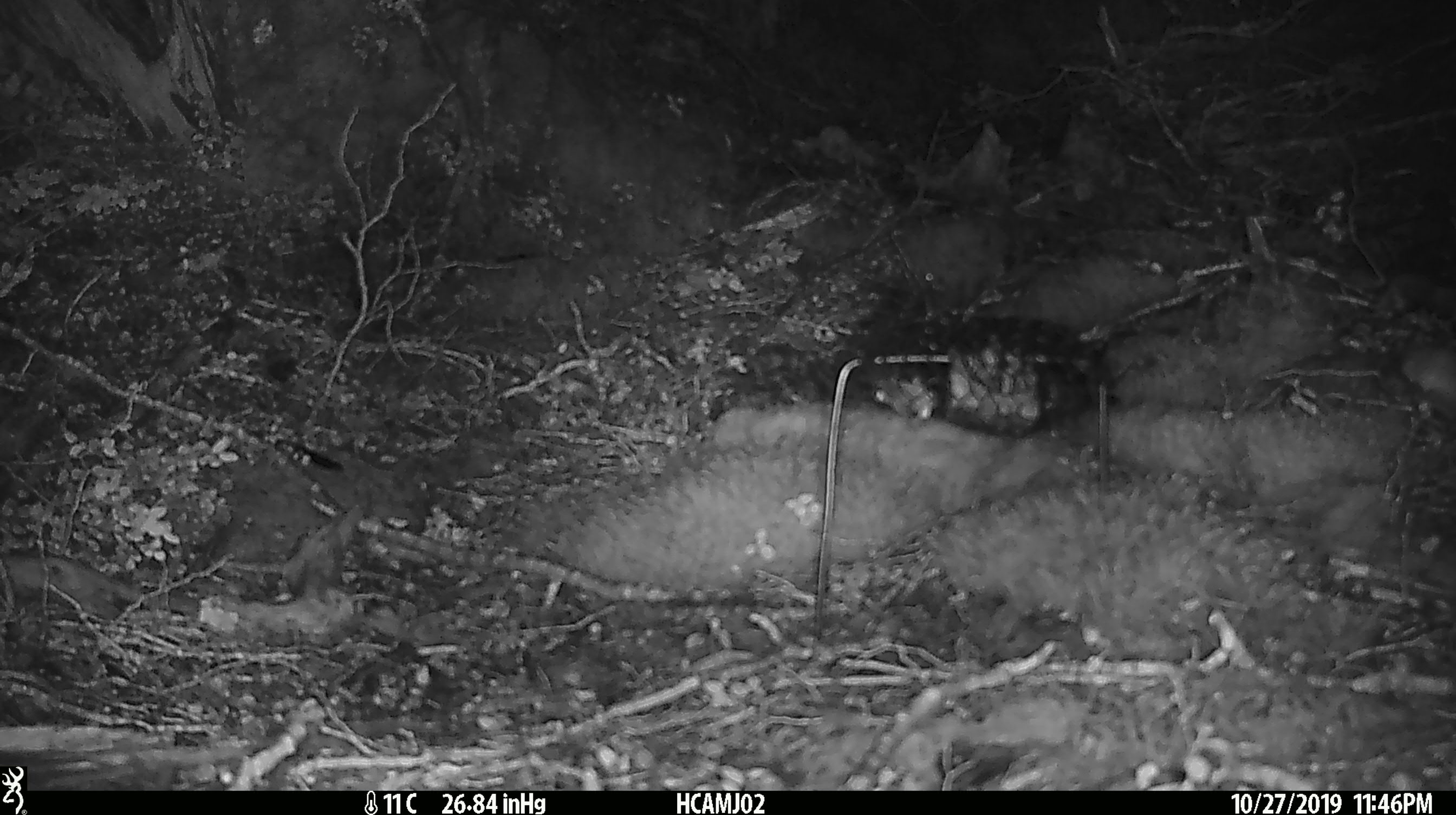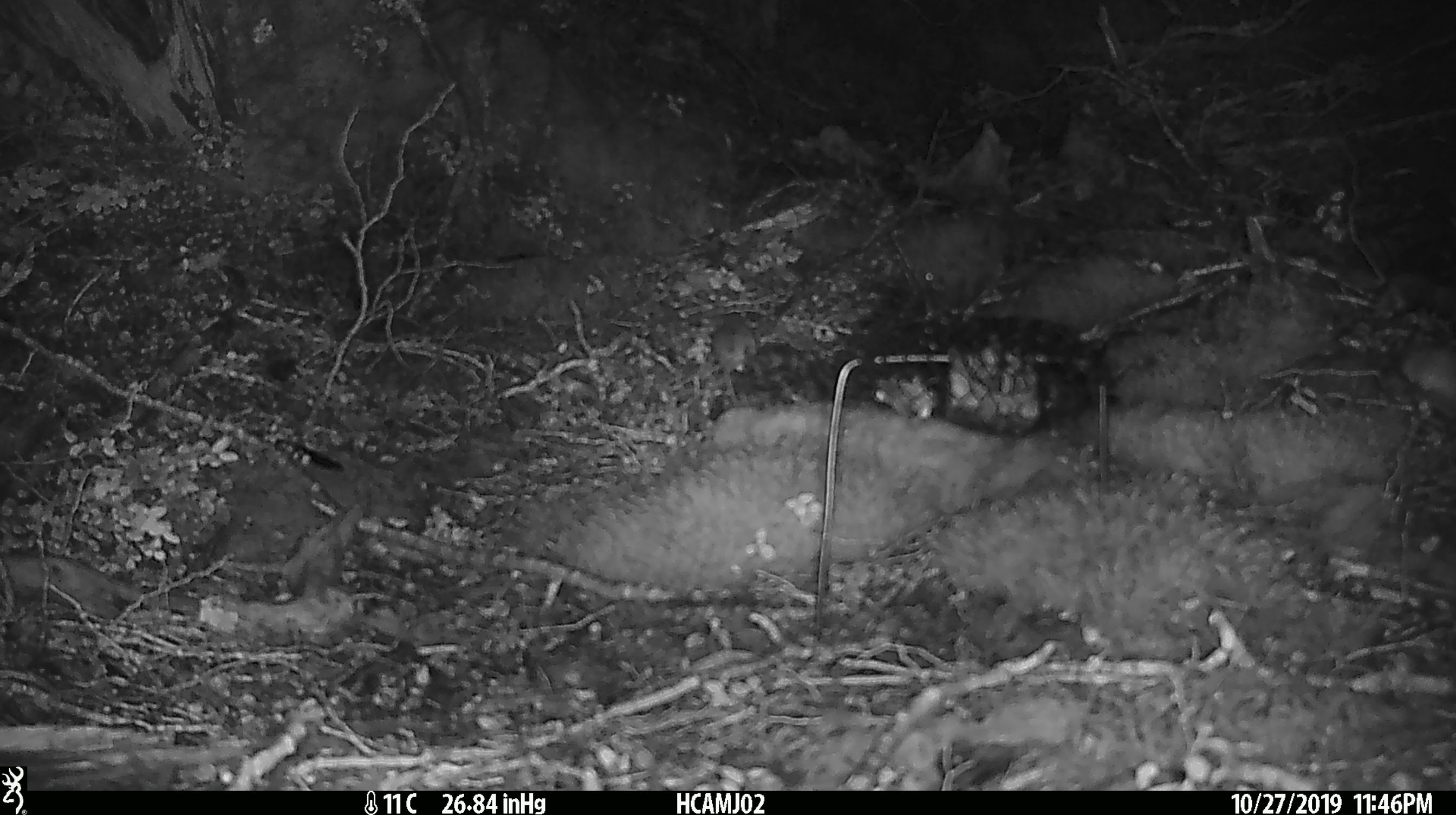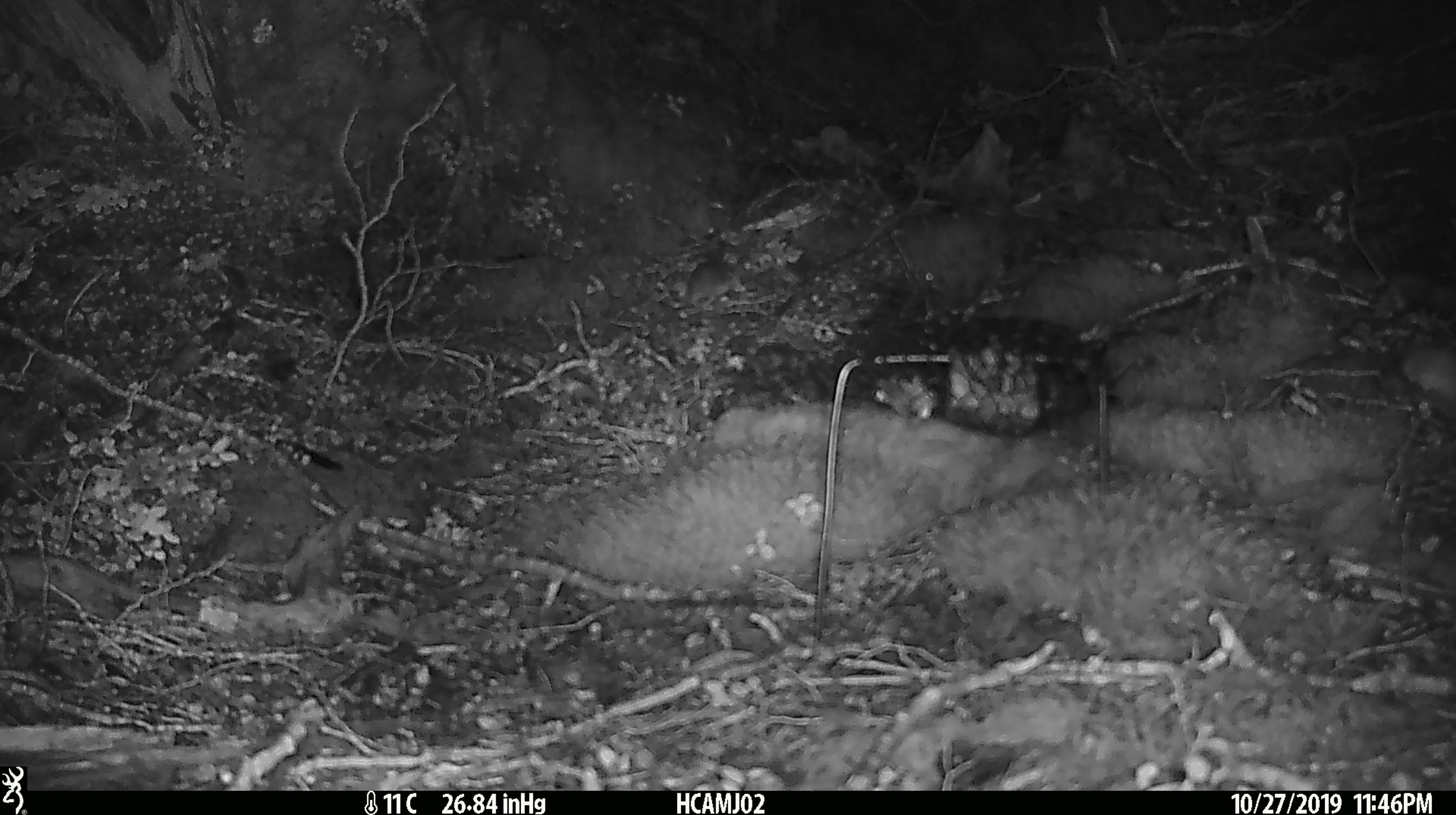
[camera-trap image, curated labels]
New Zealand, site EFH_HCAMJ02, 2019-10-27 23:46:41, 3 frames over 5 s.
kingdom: Animalia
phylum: Chordata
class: Mammalia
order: Rodentia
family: Muridae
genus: Mus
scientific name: Mus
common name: mouse